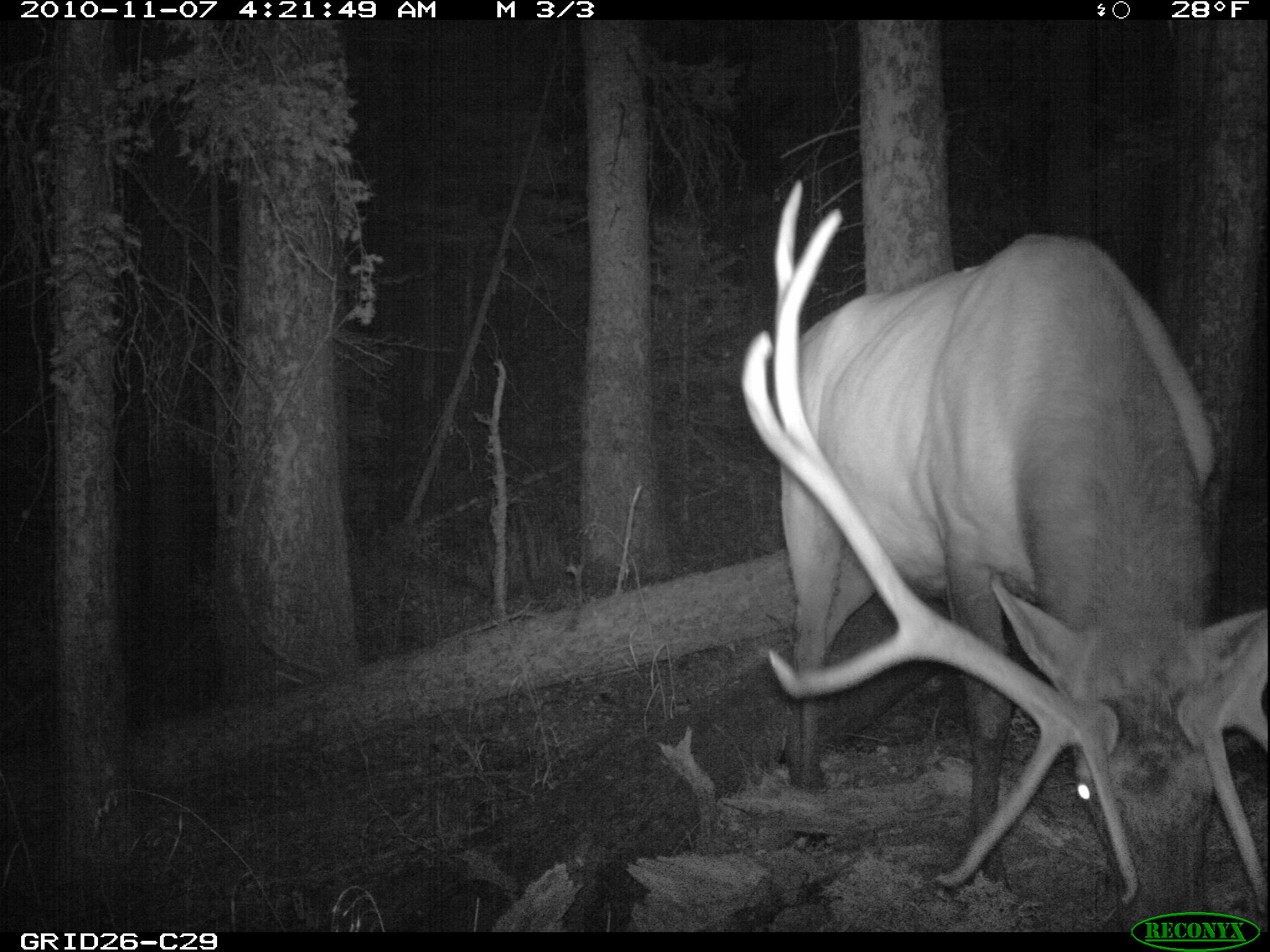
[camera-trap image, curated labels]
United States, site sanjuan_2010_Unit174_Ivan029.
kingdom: Animalia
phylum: Chordata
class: Mammalia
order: Artiodactyla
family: Cervidae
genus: Cervus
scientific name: Cervus elaphus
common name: red deer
Cervus elaphus (red deer).